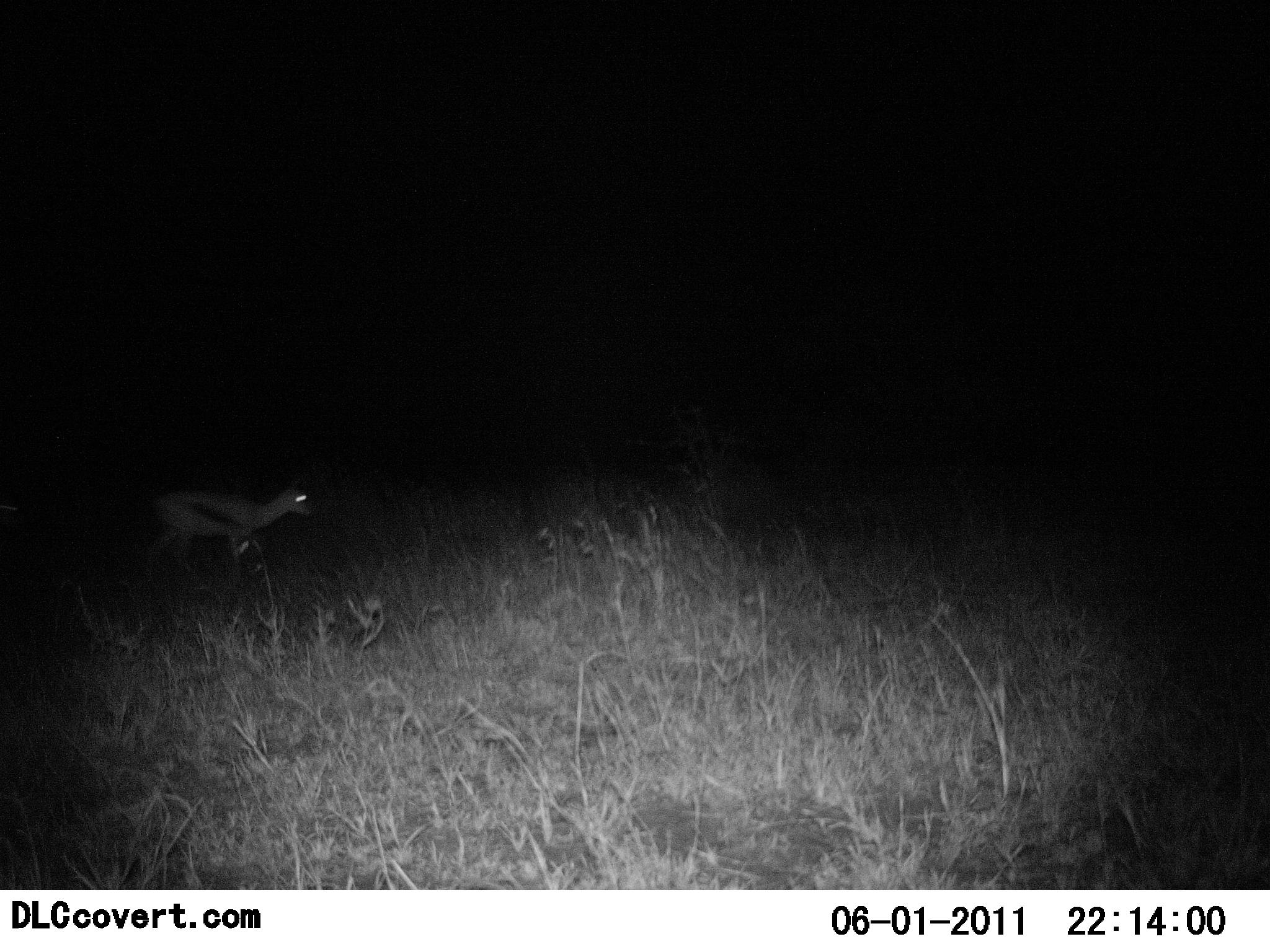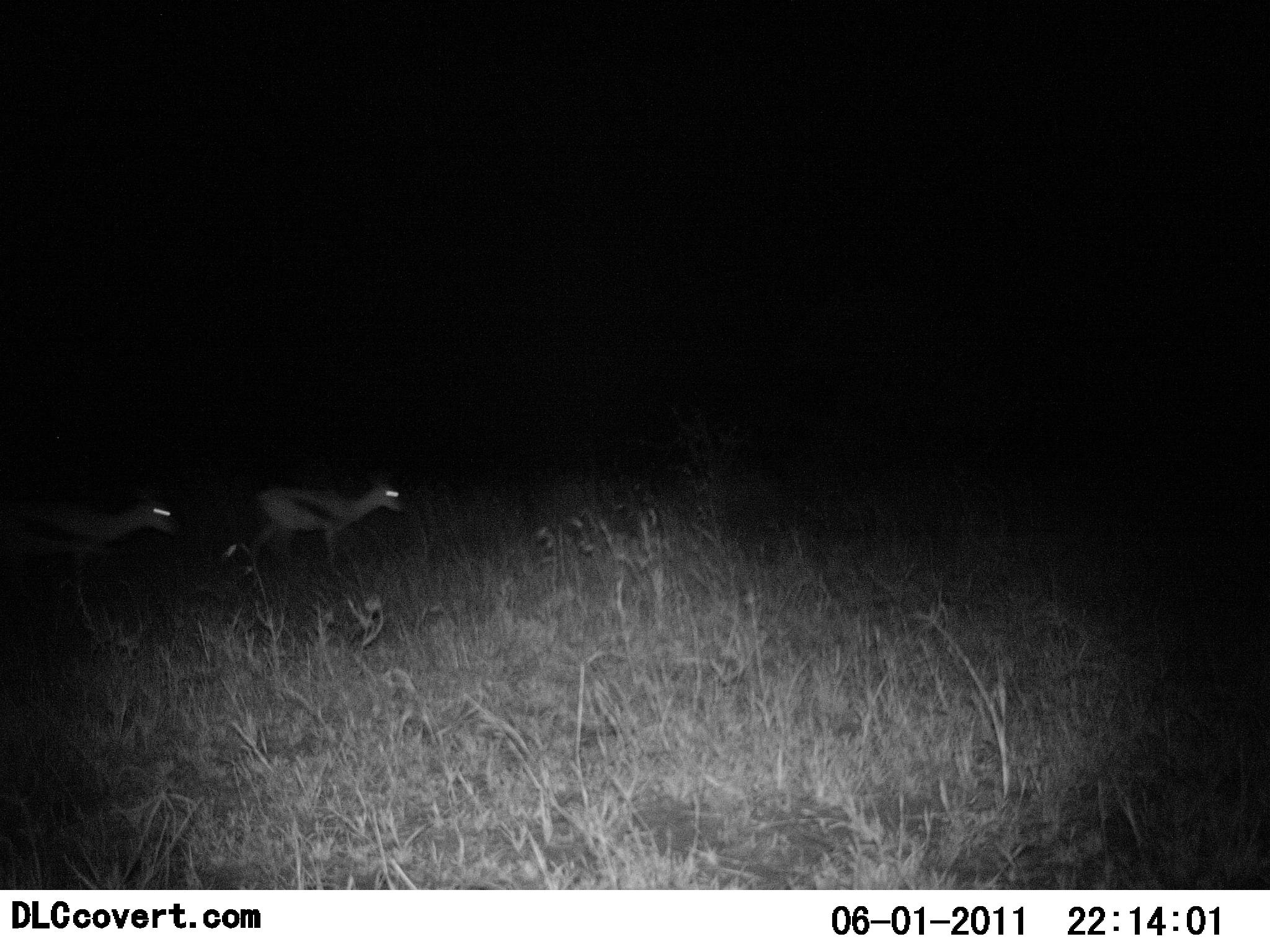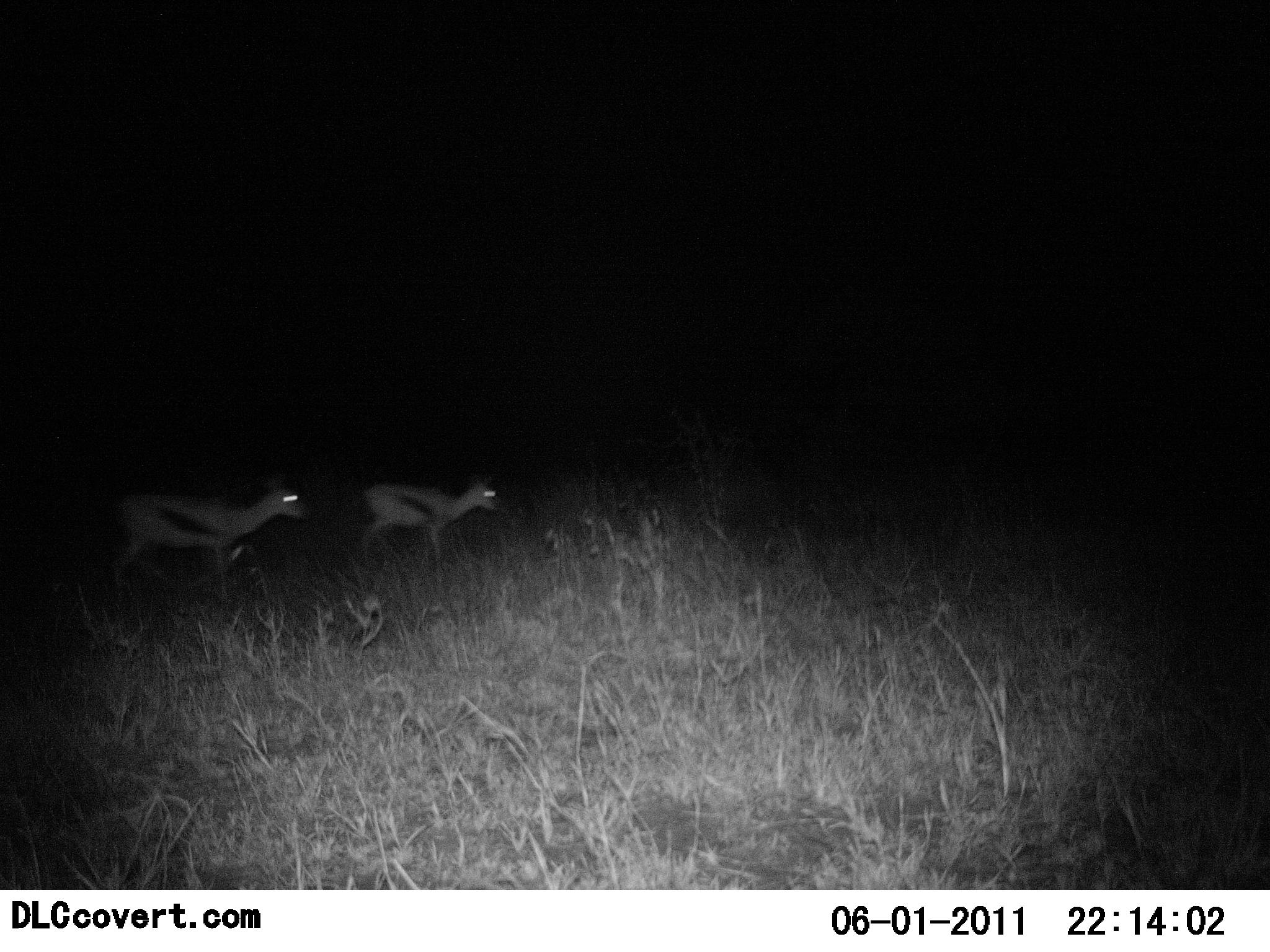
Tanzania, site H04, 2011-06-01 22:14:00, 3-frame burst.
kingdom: Animalia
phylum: Chordata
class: Mammalia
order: Artiodactyla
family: Bovidae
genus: Eudorcas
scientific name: Eudorcas thomsonii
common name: thomson's gazelle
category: gazellethomsons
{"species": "gazellethomsons (thomson's gazelle) (Eudorcas thomsonii)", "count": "2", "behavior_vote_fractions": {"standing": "0%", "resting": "0%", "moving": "100%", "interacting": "0%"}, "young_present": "8%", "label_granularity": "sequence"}